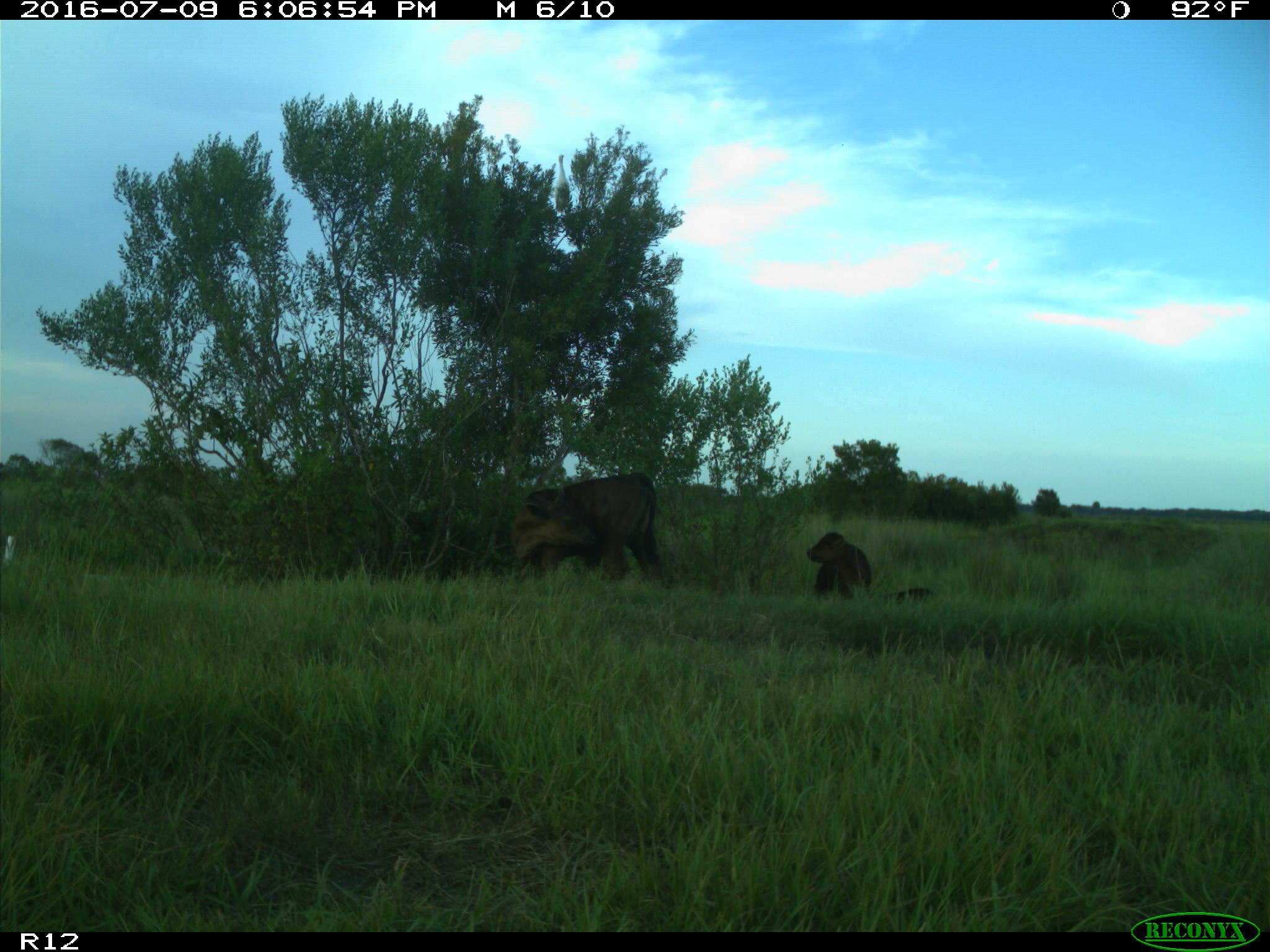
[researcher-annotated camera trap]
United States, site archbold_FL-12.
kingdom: Animalia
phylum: Chordata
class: Mammalia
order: Artiodactyla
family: Bovidae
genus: Bos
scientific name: Bos taurus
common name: domestic cow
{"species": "Bos taurus (domestic cow)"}